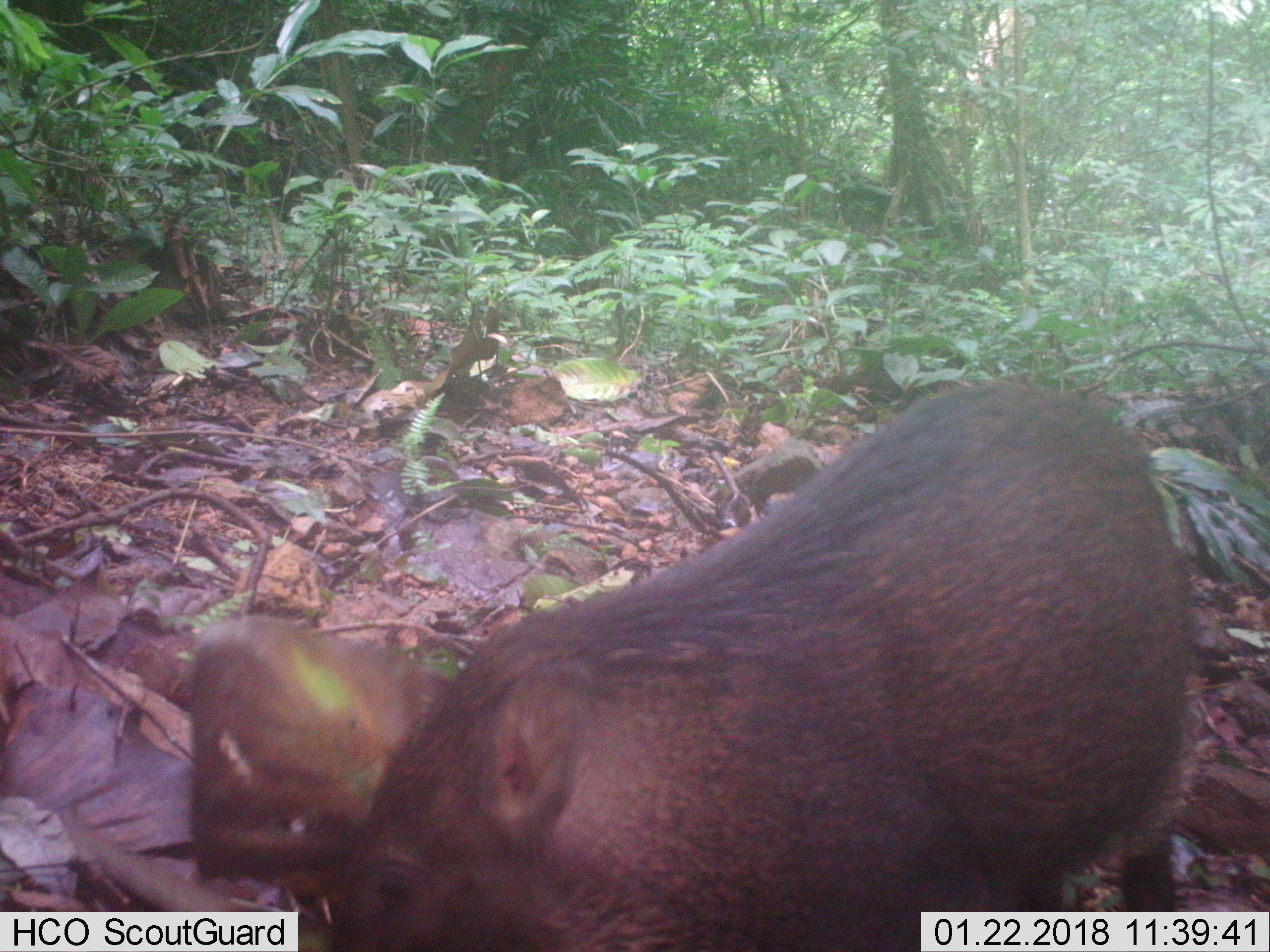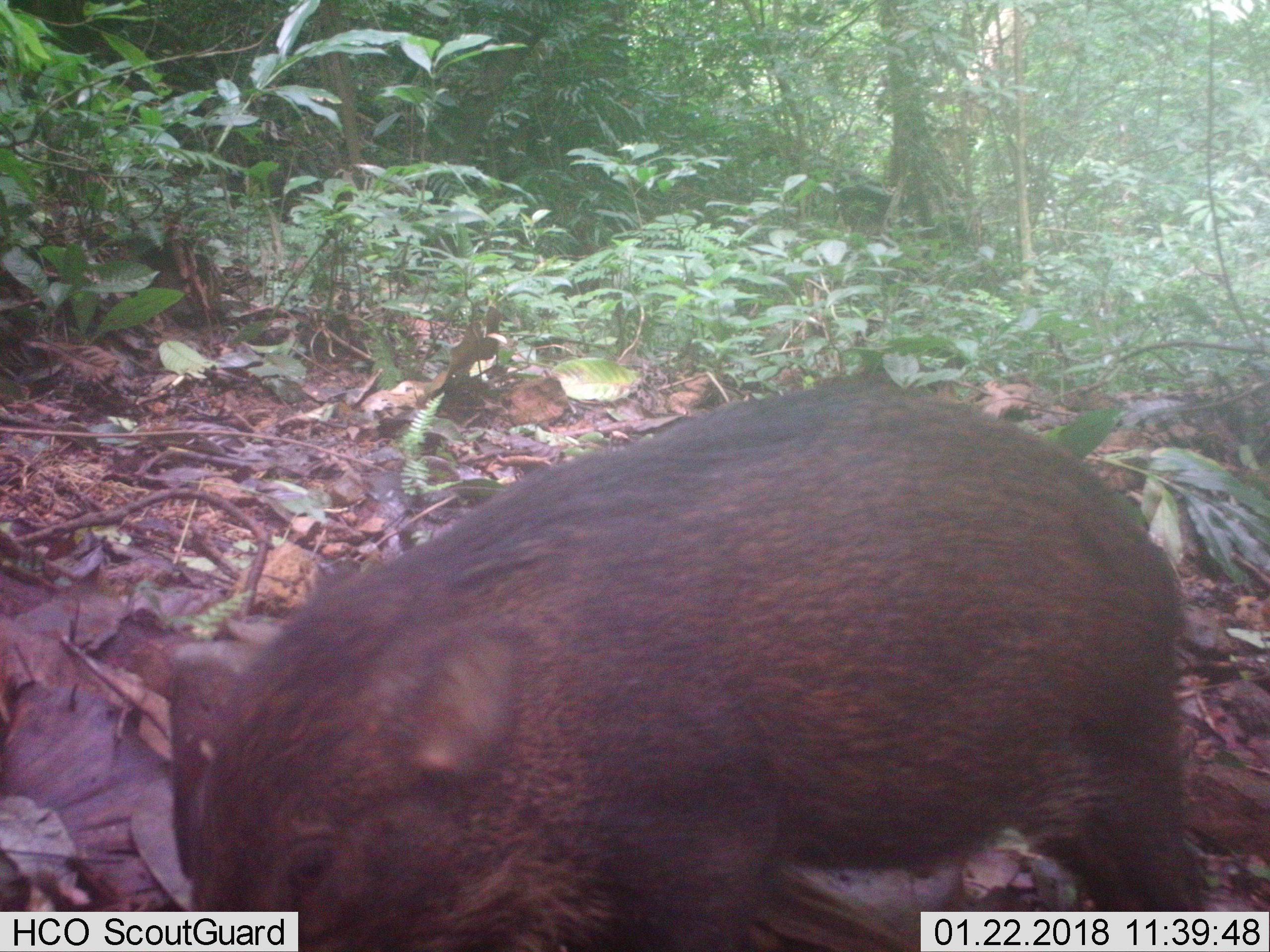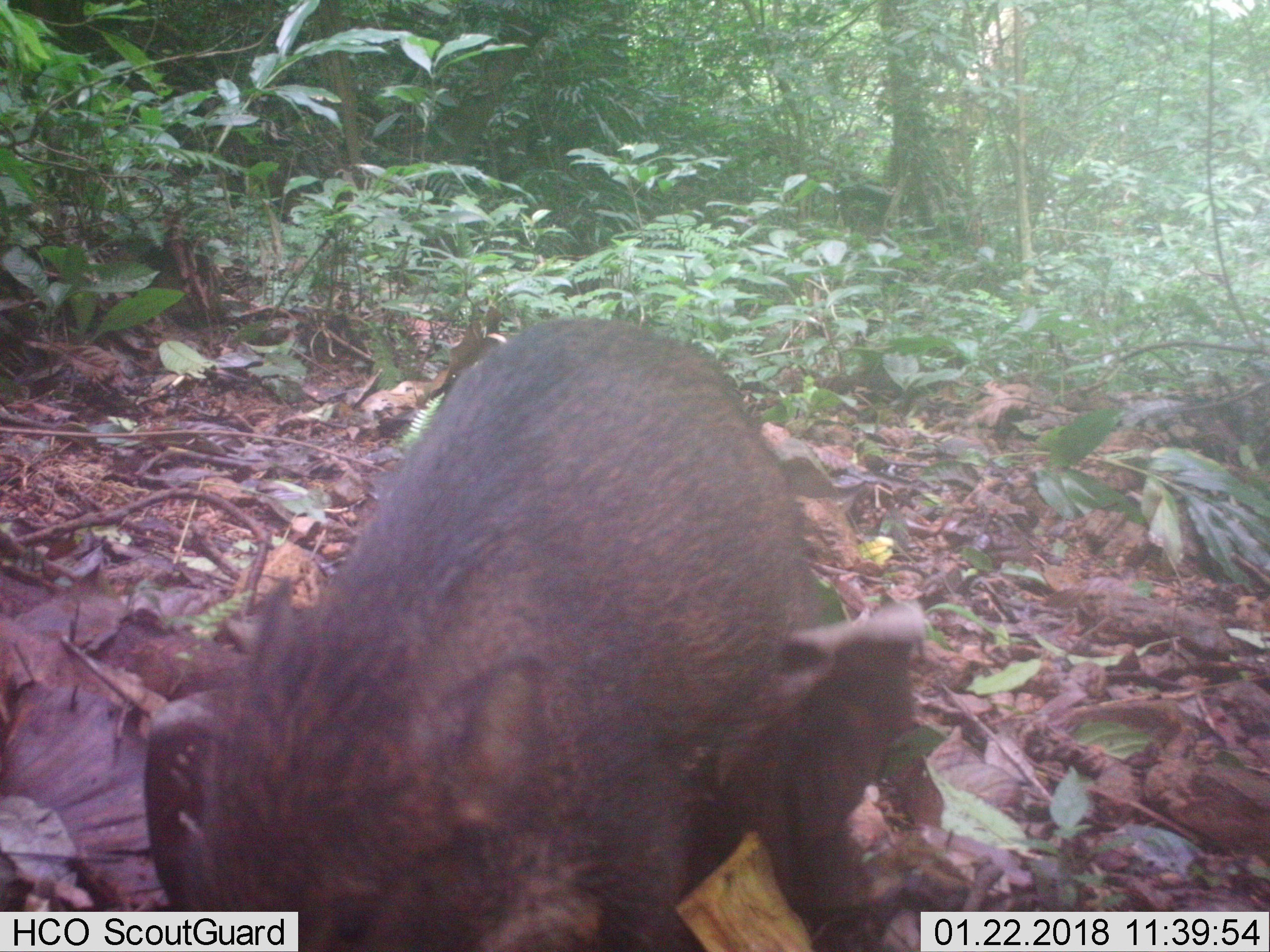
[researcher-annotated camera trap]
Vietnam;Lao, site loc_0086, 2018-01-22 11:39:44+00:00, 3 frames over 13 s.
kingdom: Animalia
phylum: Chordata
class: Mammalia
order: Artiodactyla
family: Suidae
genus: Sus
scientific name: Sus scrofa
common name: eurasian wild pig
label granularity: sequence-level